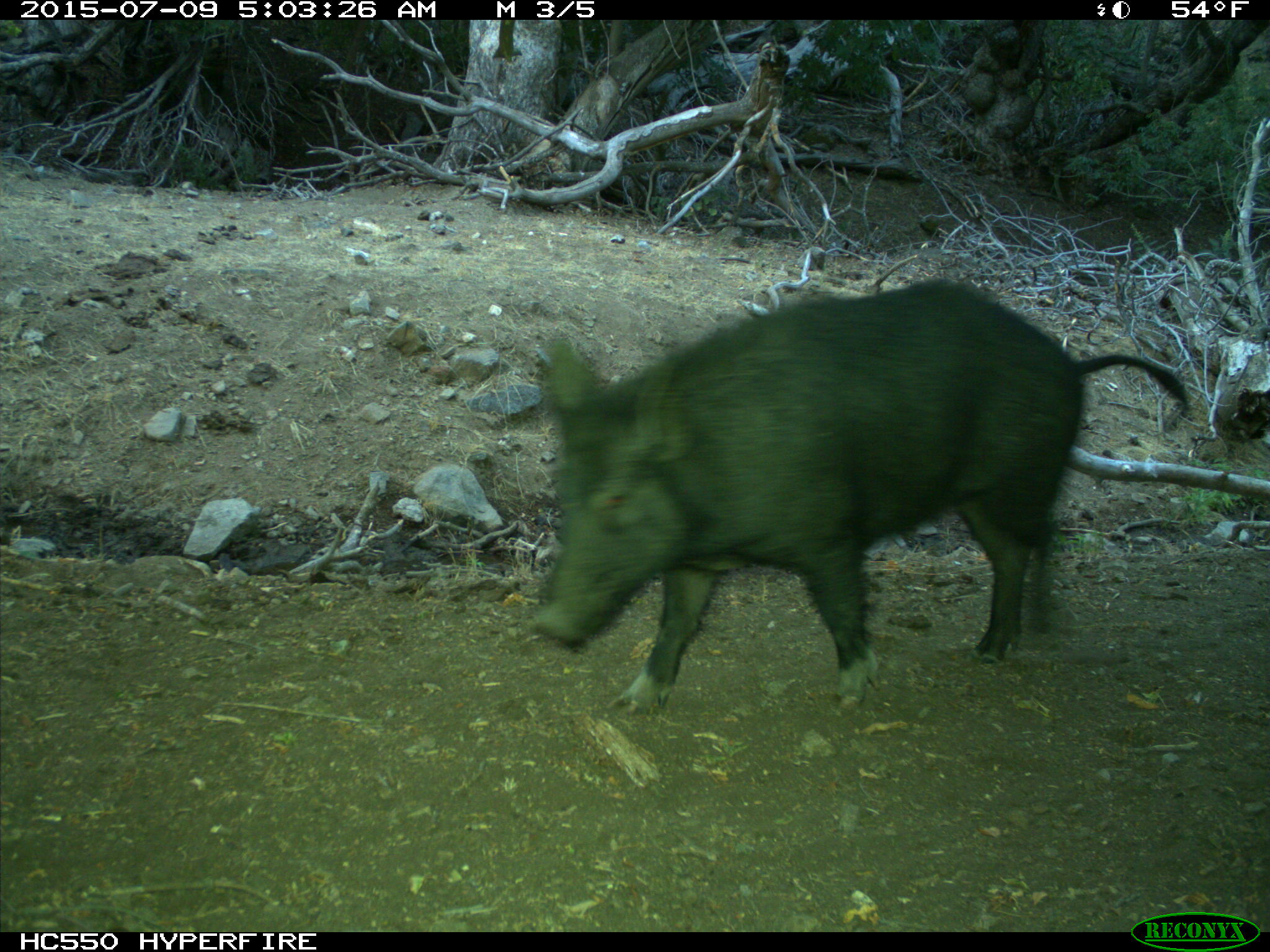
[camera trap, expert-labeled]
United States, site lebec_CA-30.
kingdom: Animalia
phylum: Chordata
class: Mammalia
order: Artiodactyla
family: Suidae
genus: Sus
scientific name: Sus scrofa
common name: wild boar